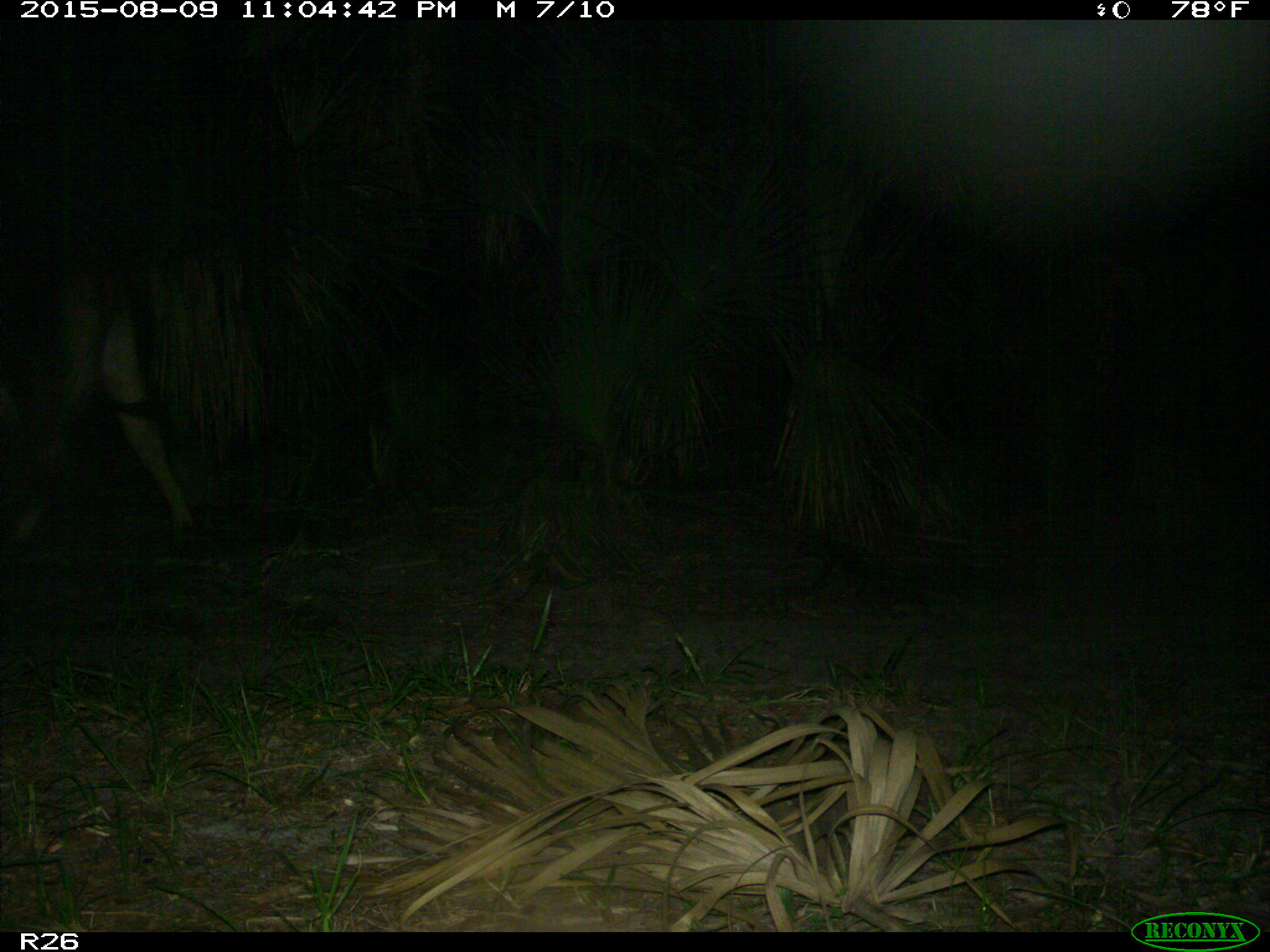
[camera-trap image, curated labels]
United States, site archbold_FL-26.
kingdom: Animalia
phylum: Chordata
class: Mammalia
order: Artiodactyla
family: Bovidae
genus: Bos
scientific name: Bos taurus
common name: domestic cow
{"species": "Bos taurus (domestic cow)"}